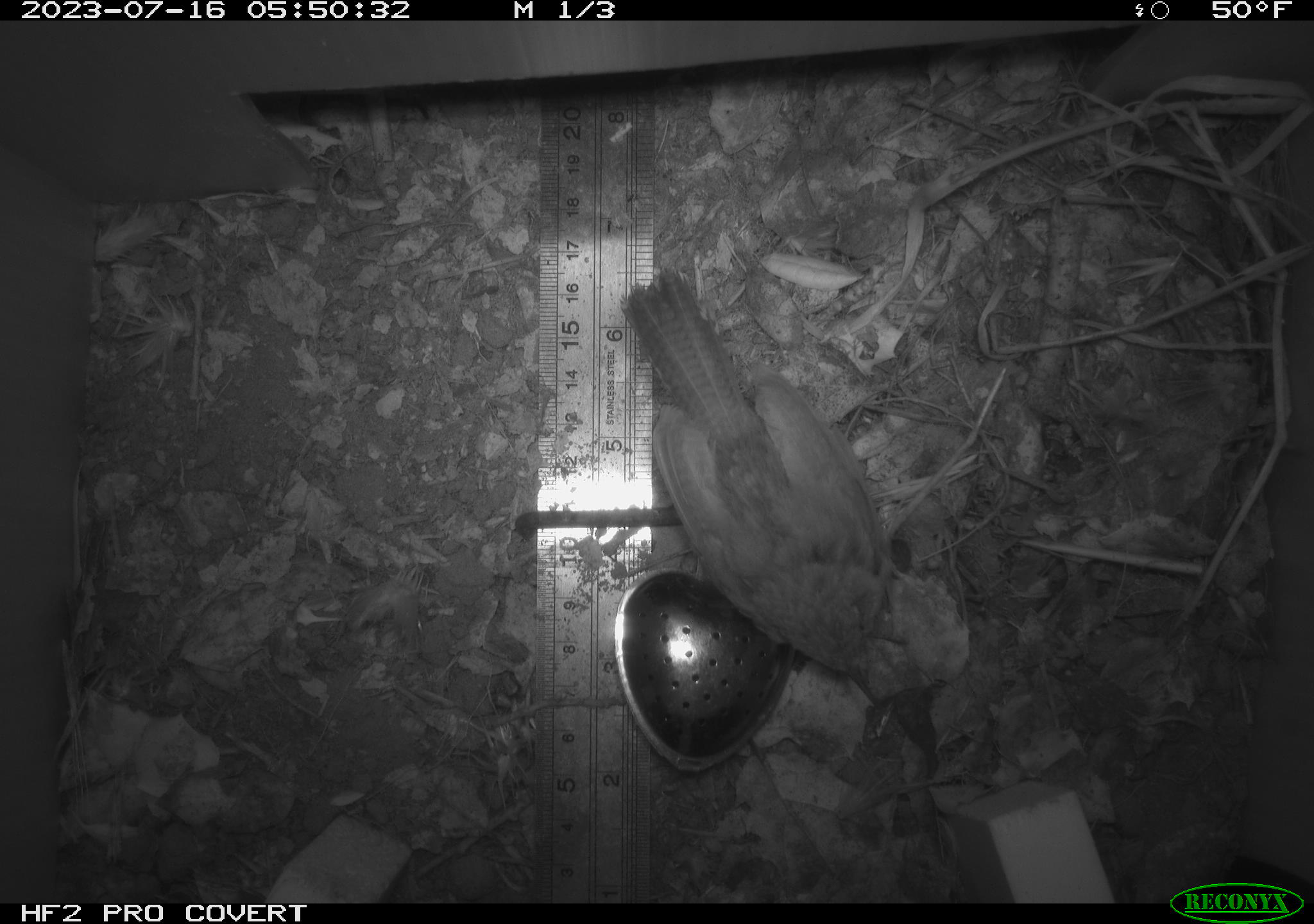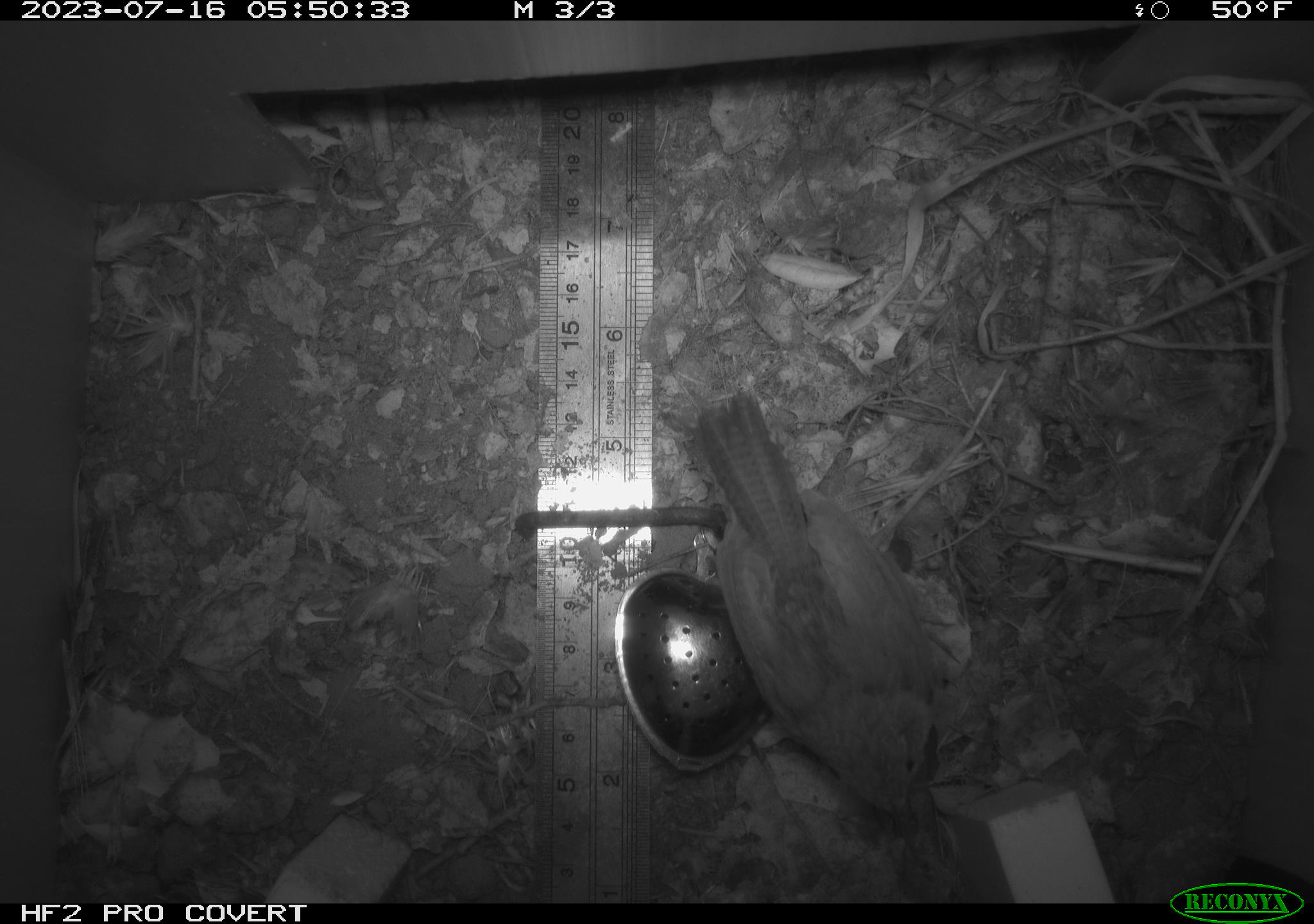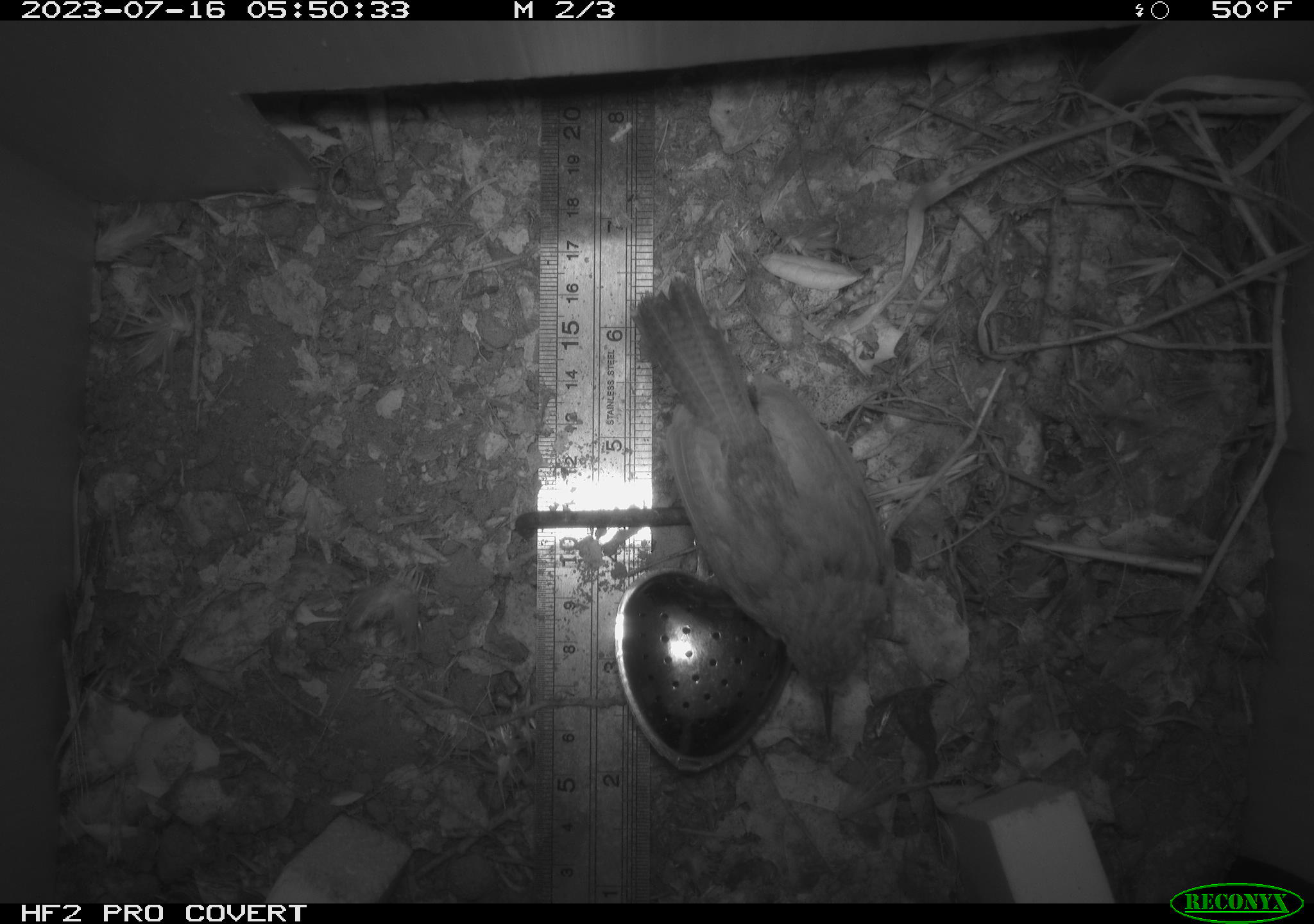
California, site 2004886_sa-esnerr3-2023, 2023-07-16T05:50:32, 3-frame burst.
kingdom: Animalia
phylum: Chordata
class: Aves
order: Passeriformes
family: Troglodytidae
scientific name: Troglodytidae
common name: wren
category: troglodytidae family